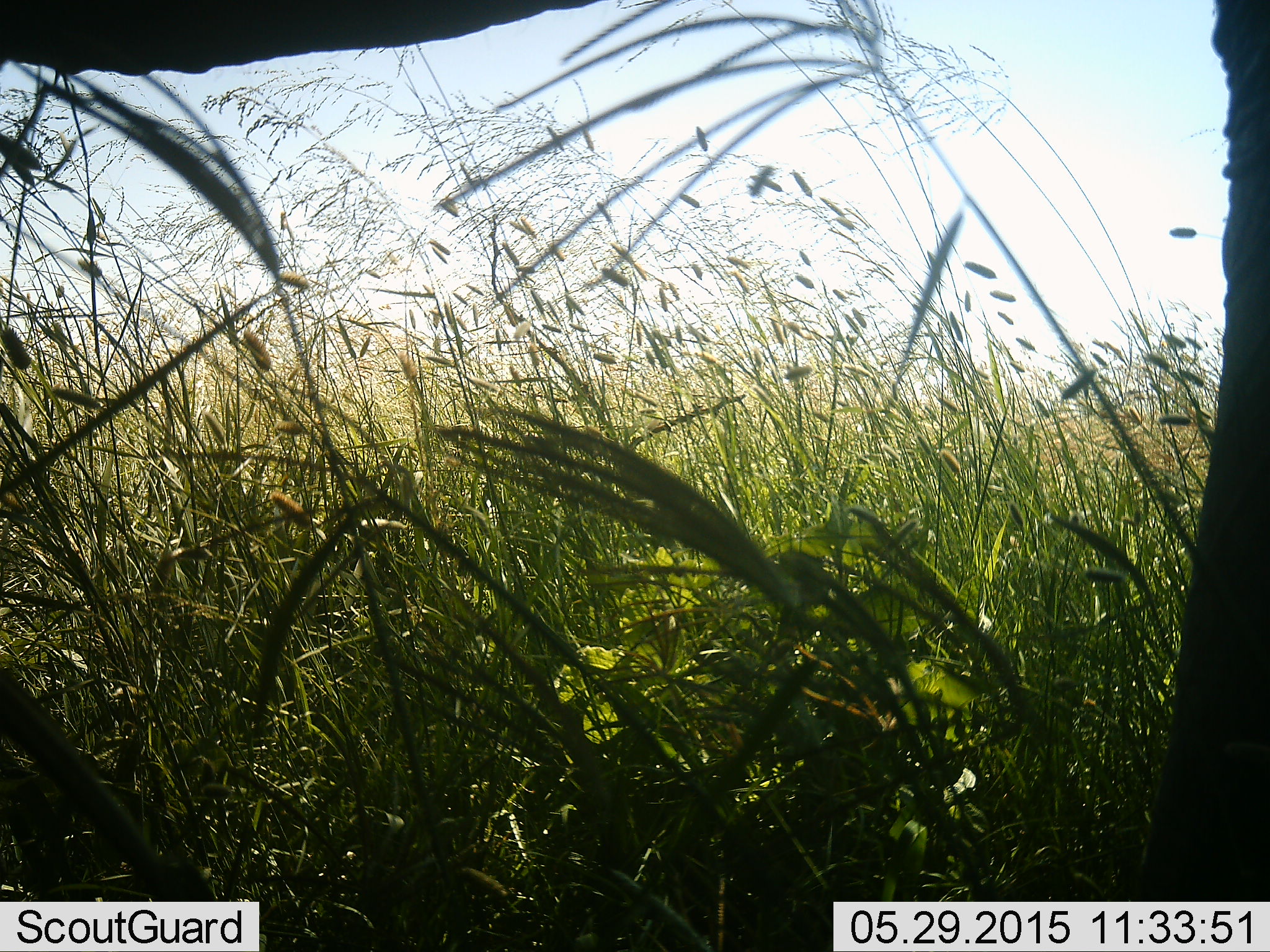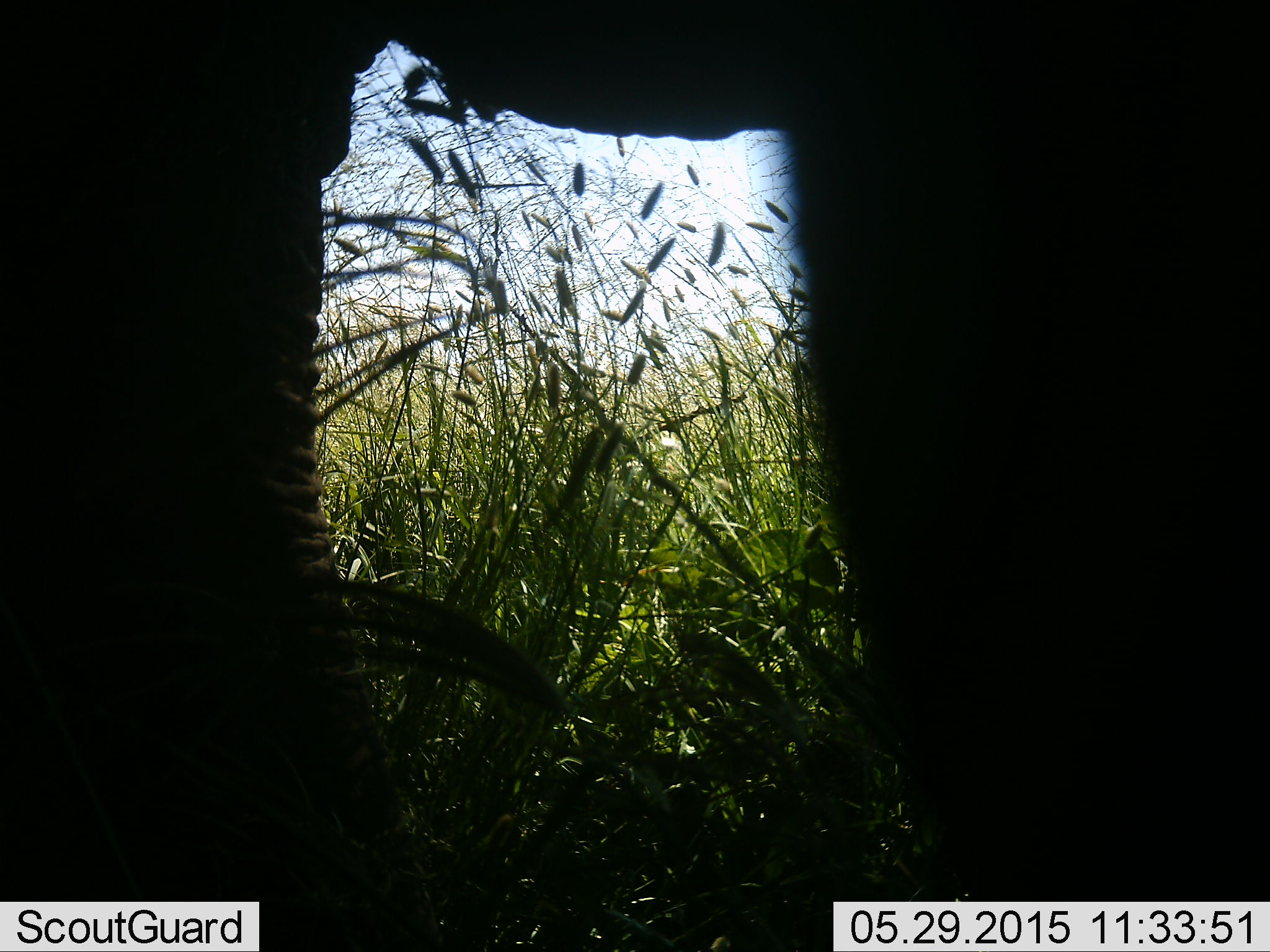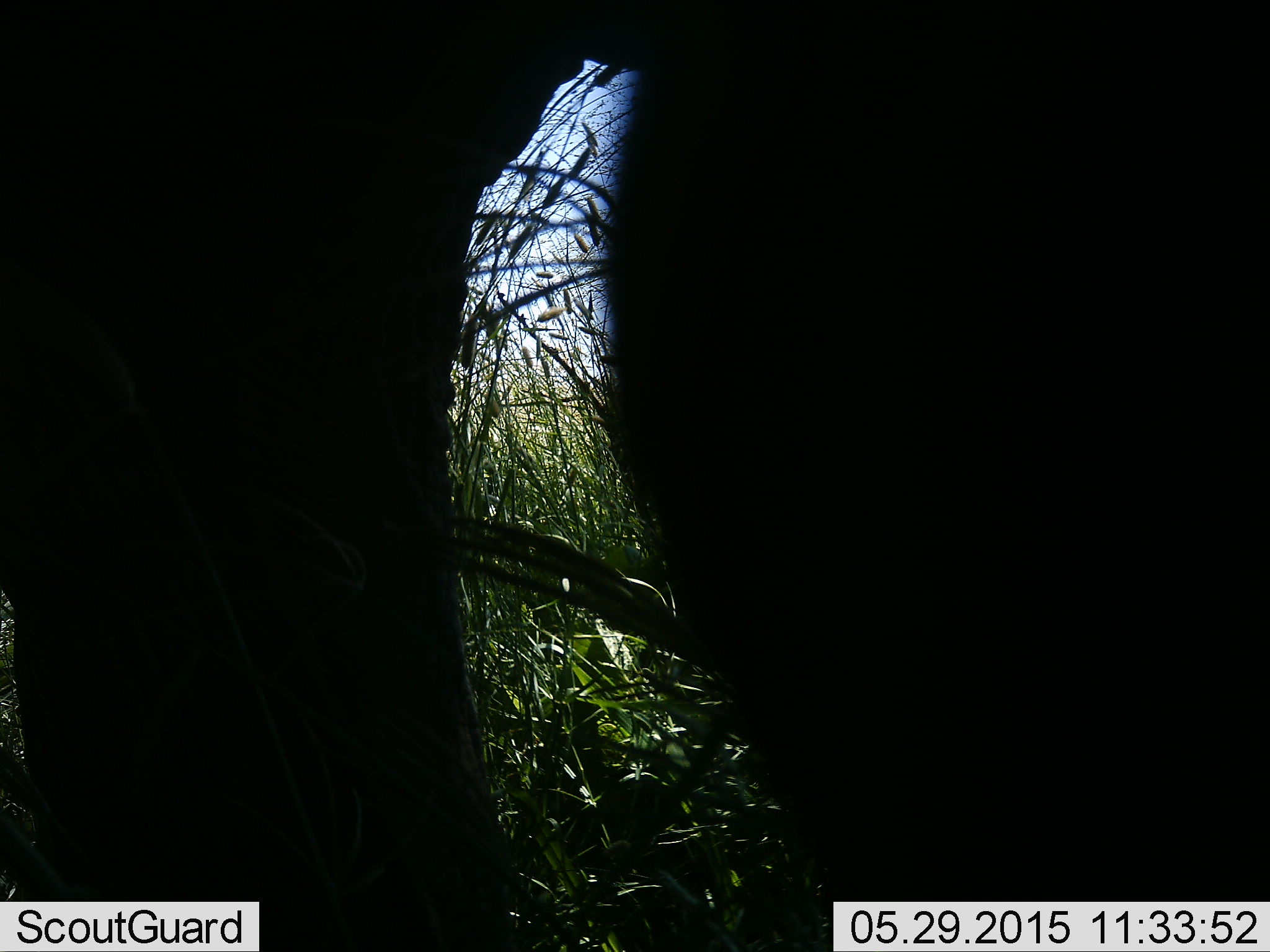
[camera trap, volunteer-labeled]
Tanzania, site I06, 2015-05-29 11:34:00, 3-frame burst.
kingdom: Animalia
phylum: Chordata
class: Mammalia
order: Proboscidea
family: Elephantidae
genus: Loxodonta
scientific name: Loxodonta africana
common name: african bush elephant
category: elephant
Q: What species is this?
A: Elephant (african bush elephant) (Loxodonta africana).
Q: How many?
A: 1.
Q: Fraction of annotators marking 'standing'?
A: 60%.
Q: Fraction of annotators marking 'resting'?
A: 0%.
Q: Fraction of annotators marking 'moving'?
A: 50%.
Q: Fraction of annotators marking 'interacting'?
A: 0%.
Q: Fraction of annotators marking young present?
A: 0%.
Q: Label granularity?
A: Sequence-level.